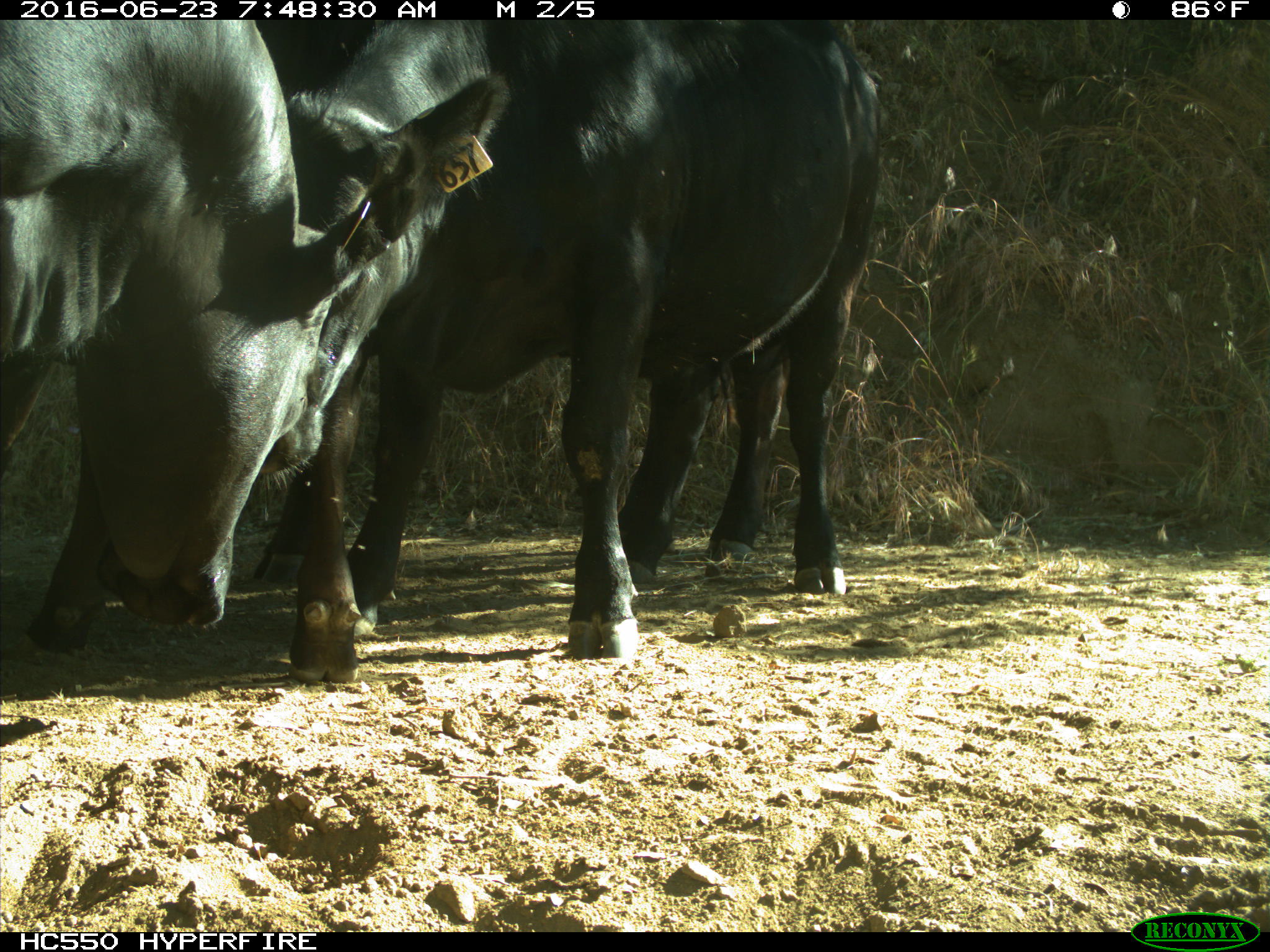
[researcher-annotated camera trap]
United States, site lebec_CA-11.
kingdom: Animalia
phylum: Chordata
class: Mammalia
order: Artiodactyla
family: Bovidae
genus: Bos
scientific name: Bos taurus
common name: domestic cow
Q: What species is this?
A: Bos taurus (domestic cow).